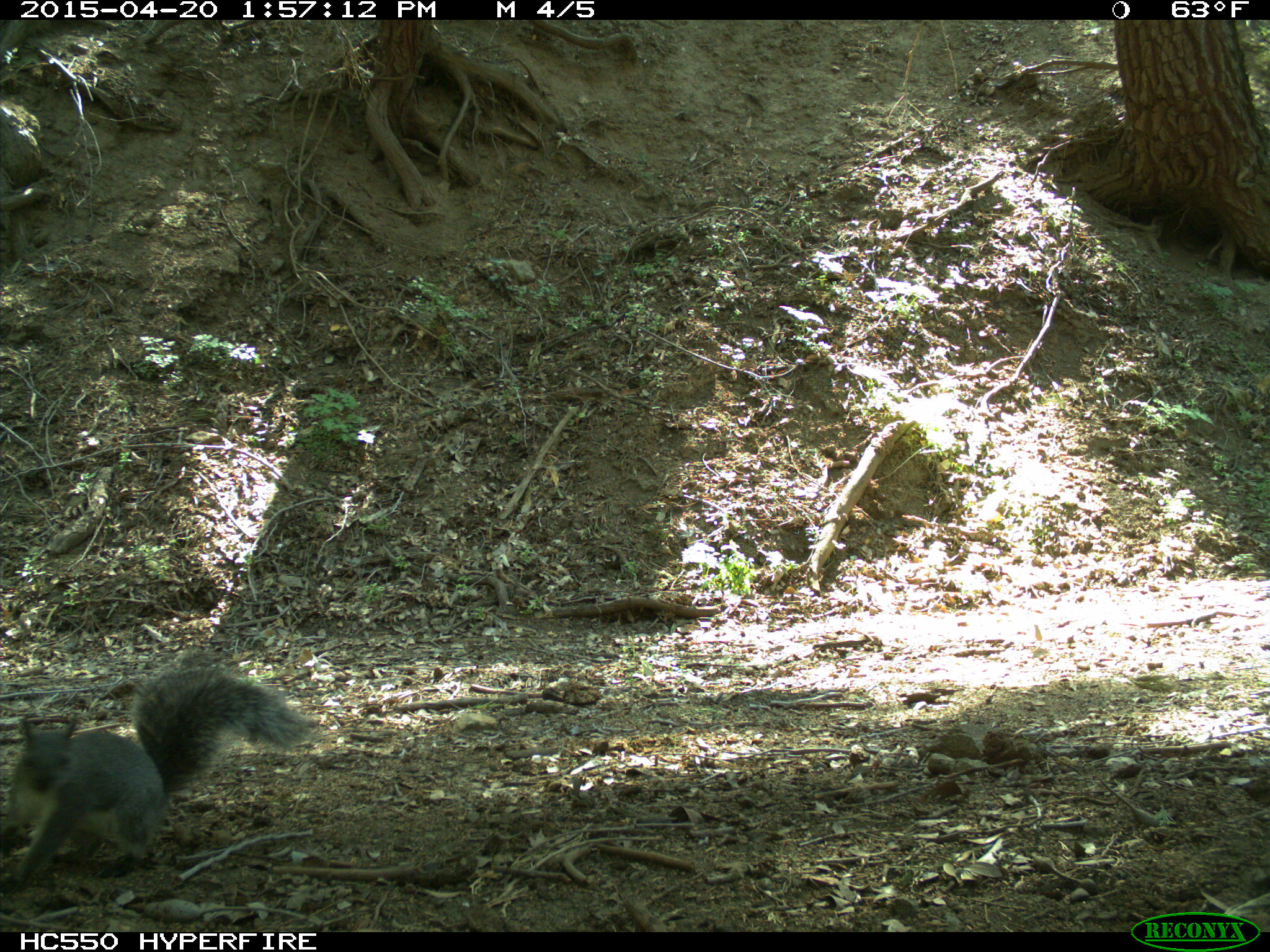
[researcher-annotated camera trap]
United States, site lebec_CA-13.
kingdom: Animalia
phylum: Chordata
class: Mammalia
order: Rodentia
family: Sciuridae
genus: Sciurus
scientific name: Sciurus carolinensis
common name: eastern gray squirrel